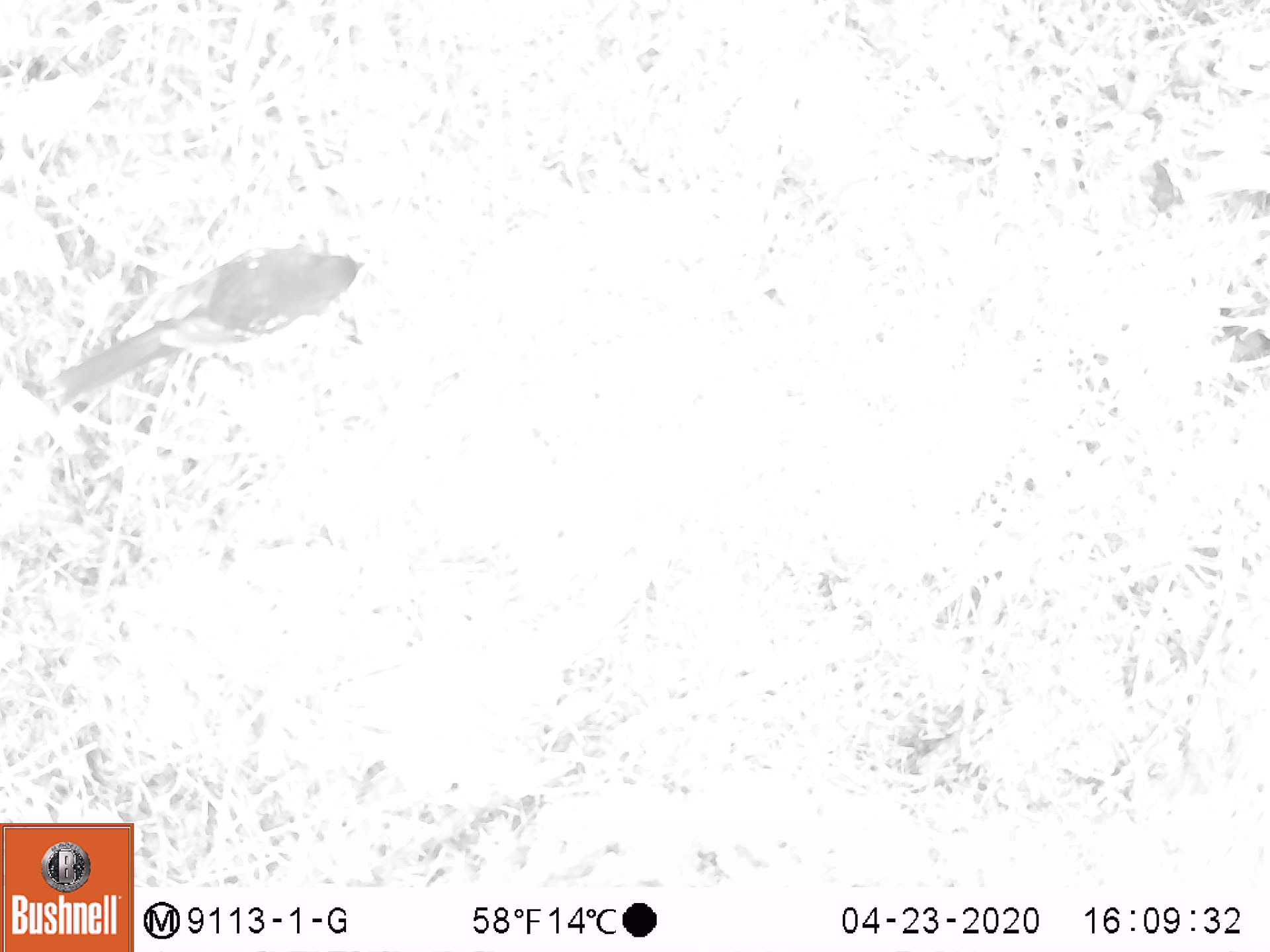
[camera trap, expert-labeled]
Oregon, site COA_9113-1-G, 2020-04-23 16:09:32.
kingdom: Animalia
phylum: Chordata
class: Aves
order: Passeriformes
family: Turdidae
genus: Turdus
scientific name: Turdus migratorius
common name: american robin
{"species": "american robin (Turdus migratorius)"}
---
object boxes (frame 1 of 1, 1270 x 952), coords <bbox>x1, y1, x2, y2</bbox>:
american robin: <bbox>32, 218, 378, 417</bbox>